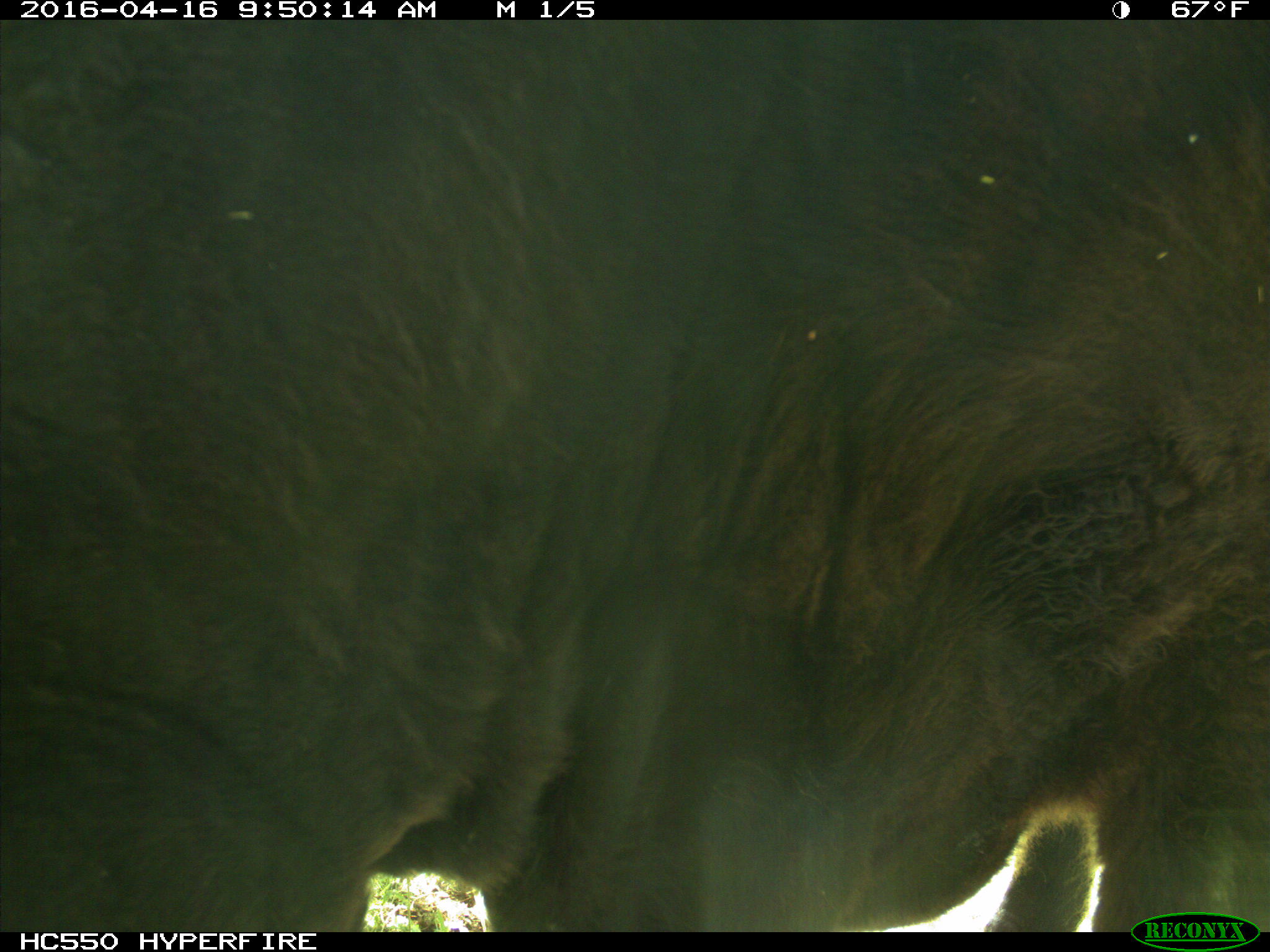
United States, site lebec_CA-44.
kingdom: Animalia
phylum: Chordata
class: Mammalia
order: Artiodactyla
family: Bovidae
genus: Bos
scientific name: Bos taurus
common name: domestic cow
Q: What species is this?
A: Bos taurus (domestic cow).